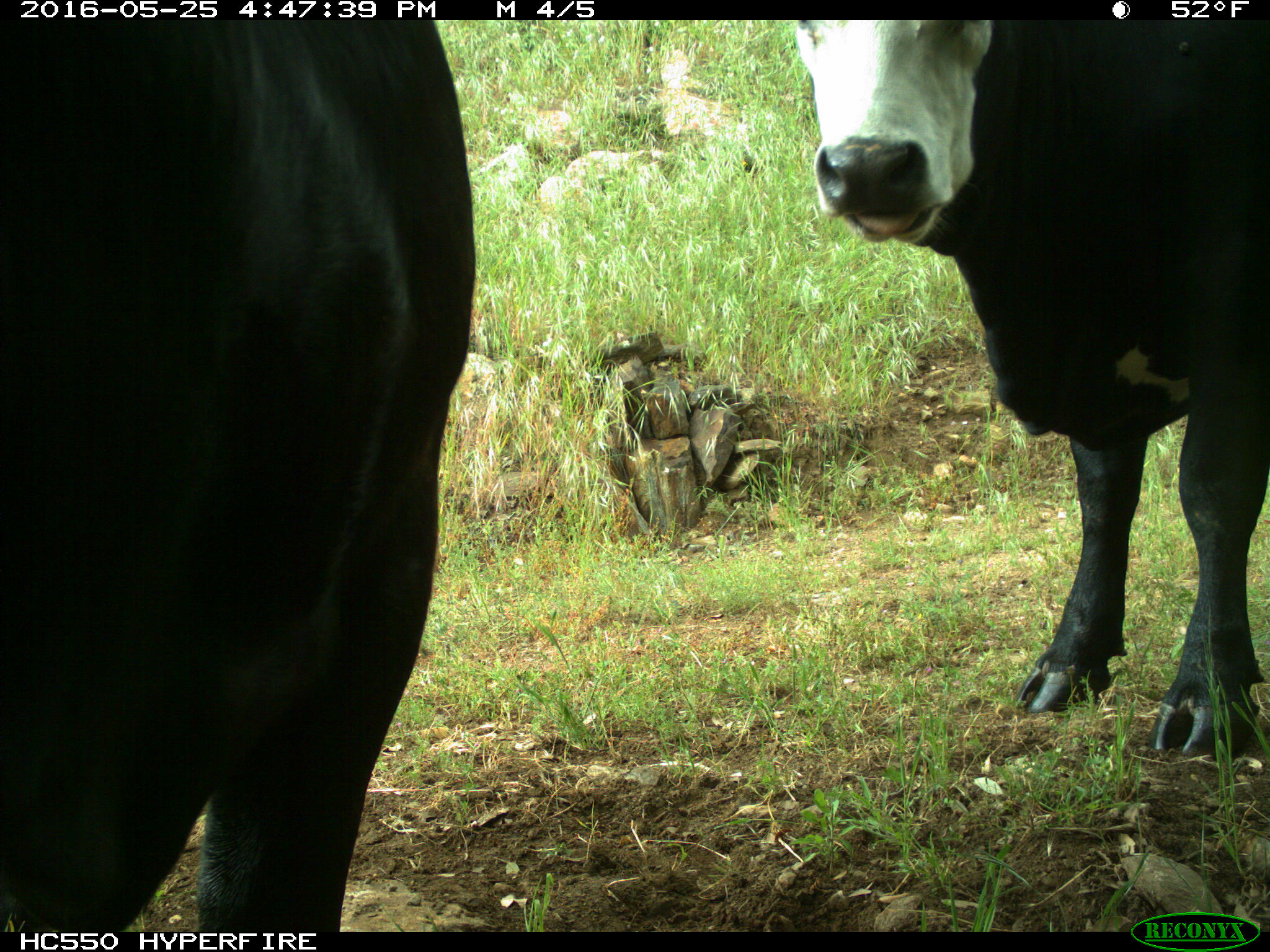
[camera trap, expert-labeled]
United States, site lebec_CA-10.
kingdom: Animalia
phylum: Chordata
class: Mammalia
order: Artiodactyla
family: Bovidae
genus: Bos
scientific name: Bos taurus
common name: domestic cow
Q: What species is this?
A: Bos taurus (domestic cow).